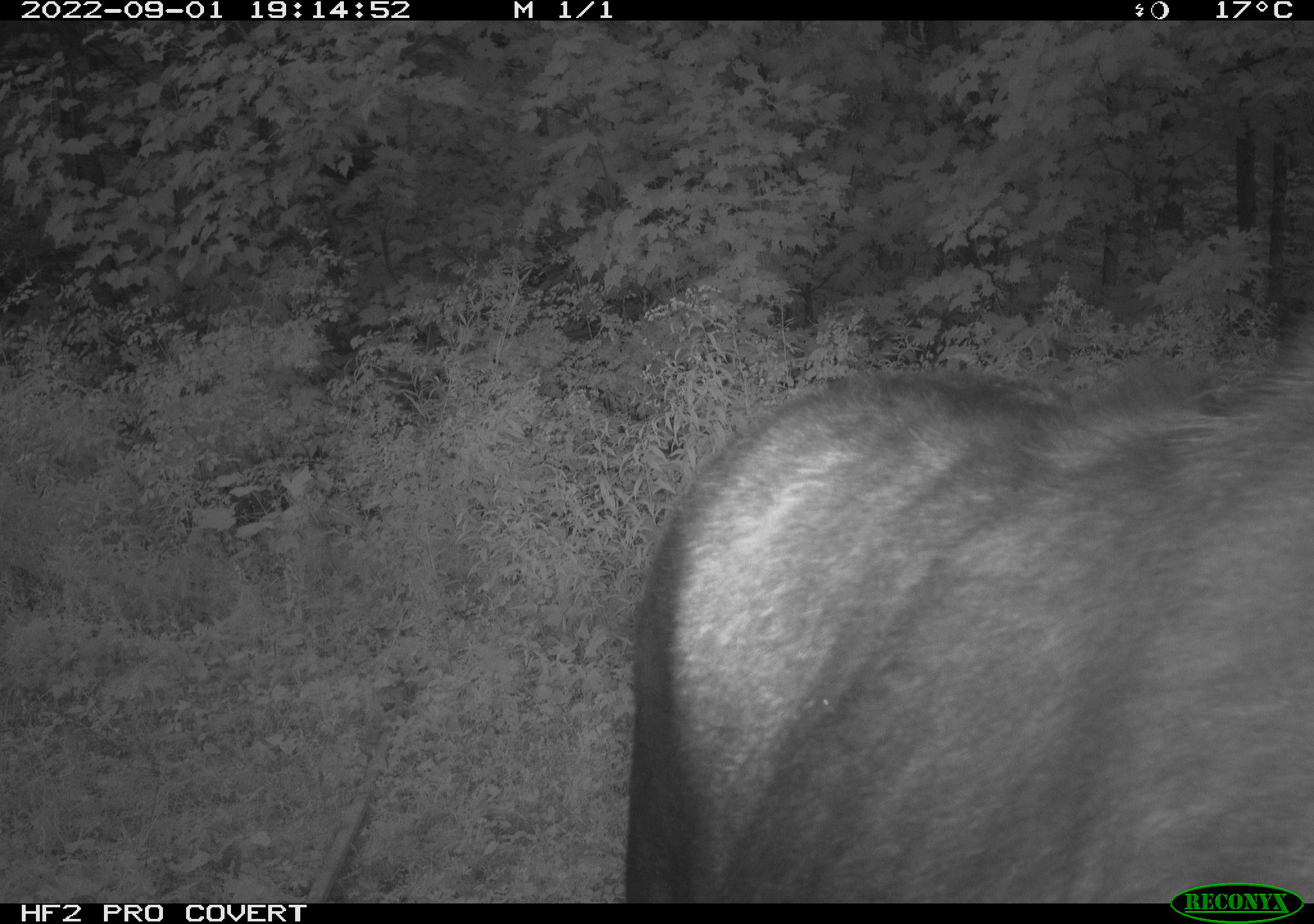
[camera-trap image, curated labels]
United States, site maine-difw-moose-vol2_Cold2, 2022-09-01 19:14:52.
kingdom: Animalia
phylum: Chordata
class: Mammalia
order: Artiodactyla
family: Cervidae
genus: Alces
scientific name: Alces alces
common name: moose